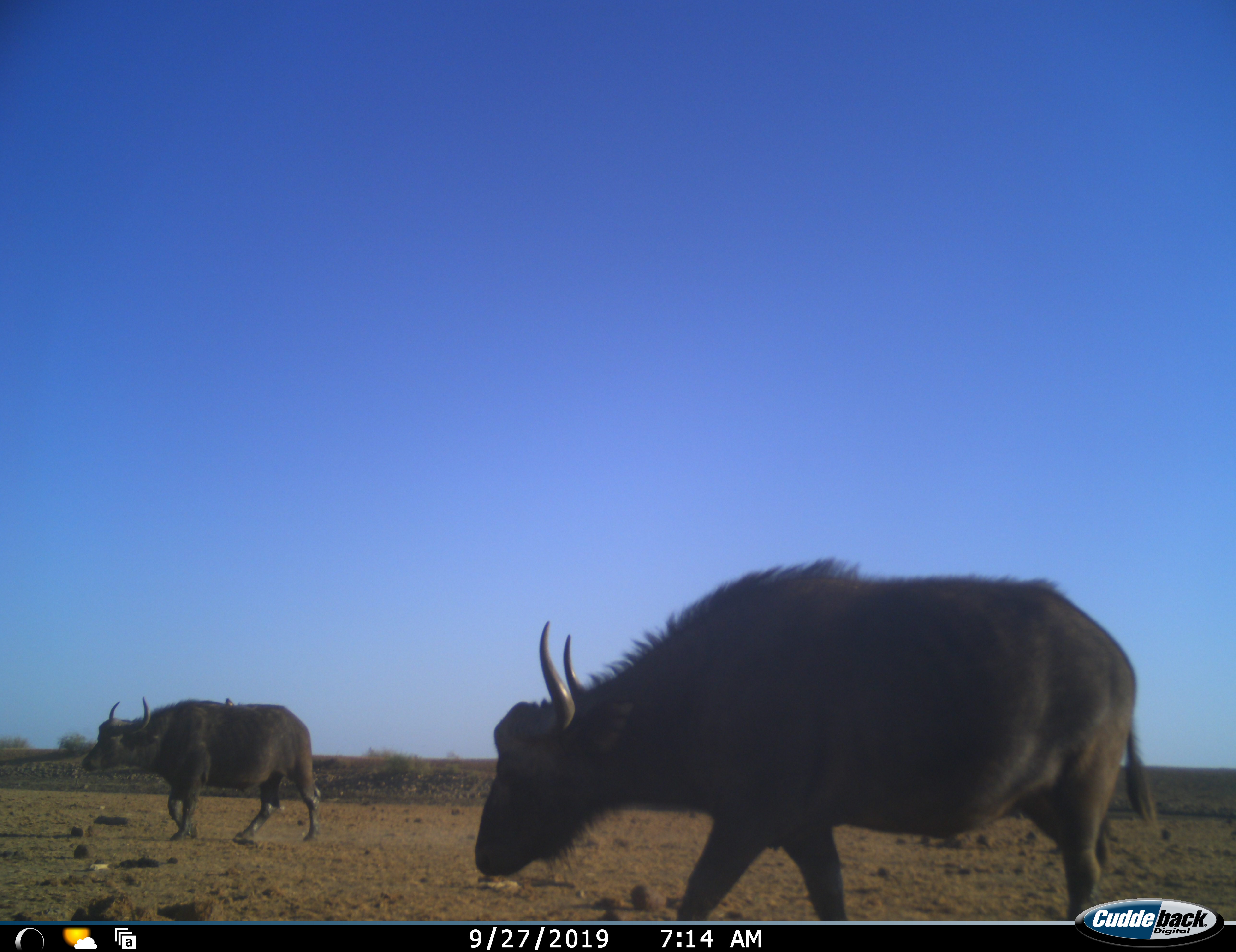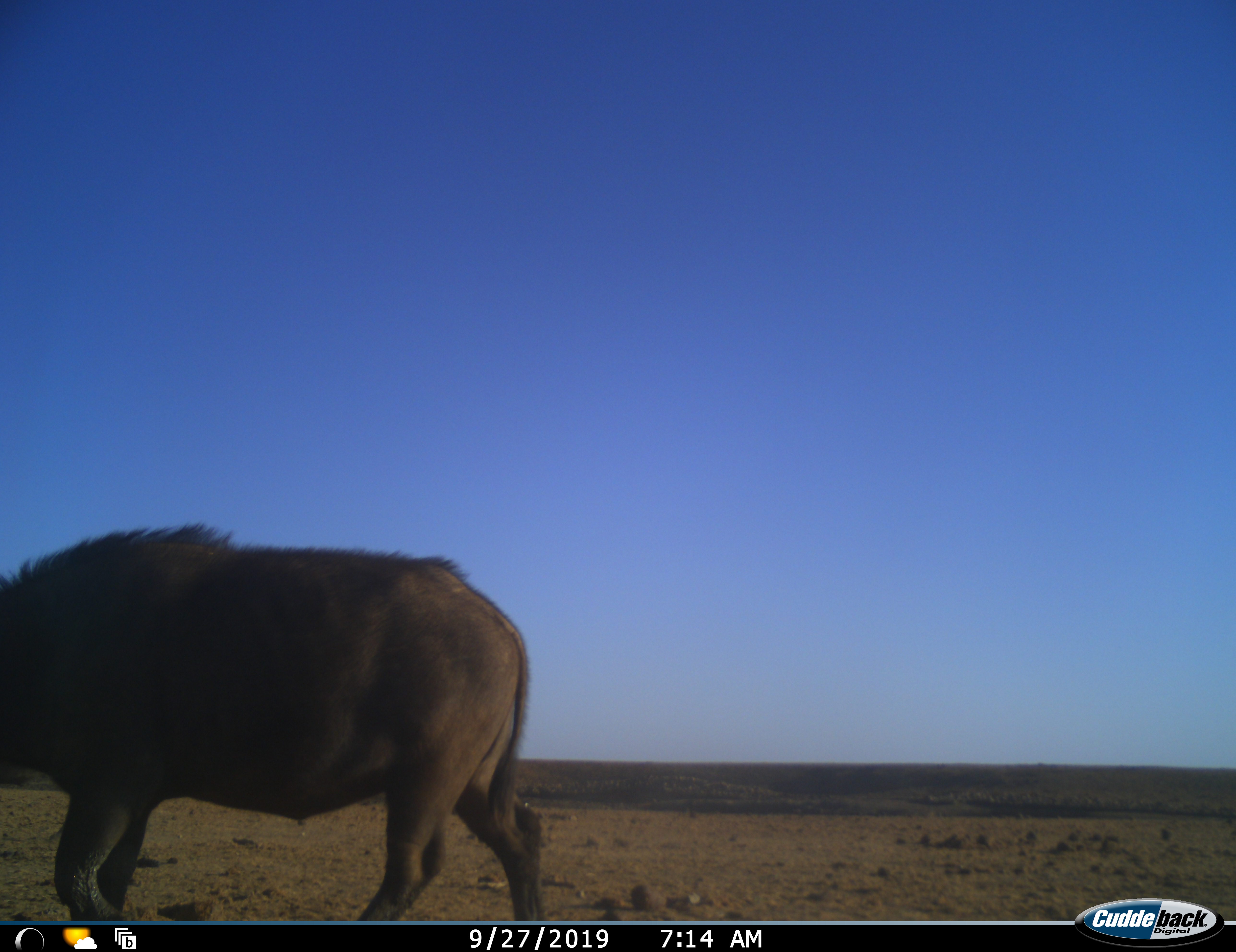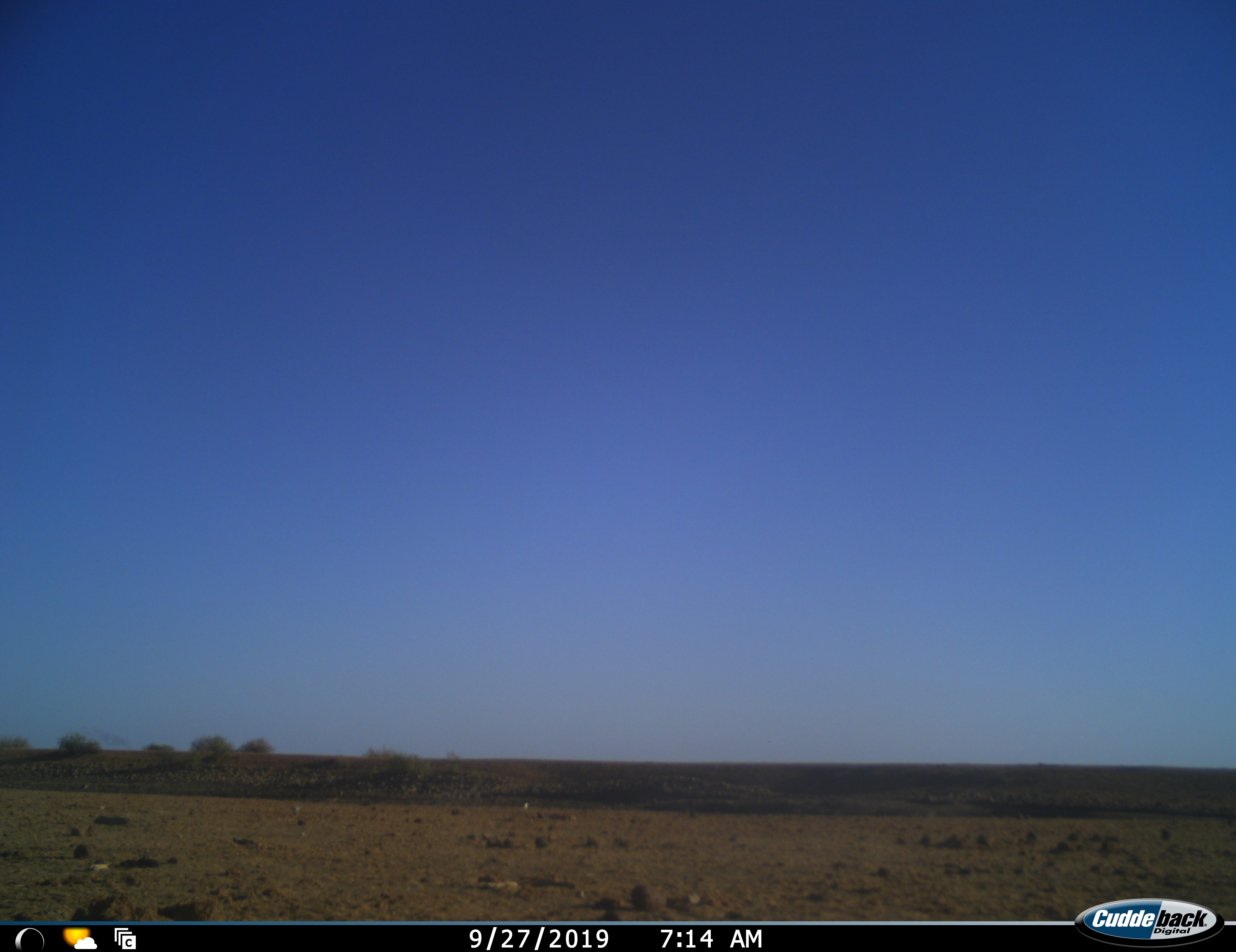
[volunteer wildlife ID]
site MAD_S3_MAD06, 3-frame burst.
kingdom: Animalia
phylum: Chordata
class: Mammalia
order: Artiodactyla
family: Bovidae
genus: Syncerus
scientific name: Syncerus caffer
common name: african buffalo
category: buffalo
Buffalo (african buffalo) (Syncerus caffer), count 2. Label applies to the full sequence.